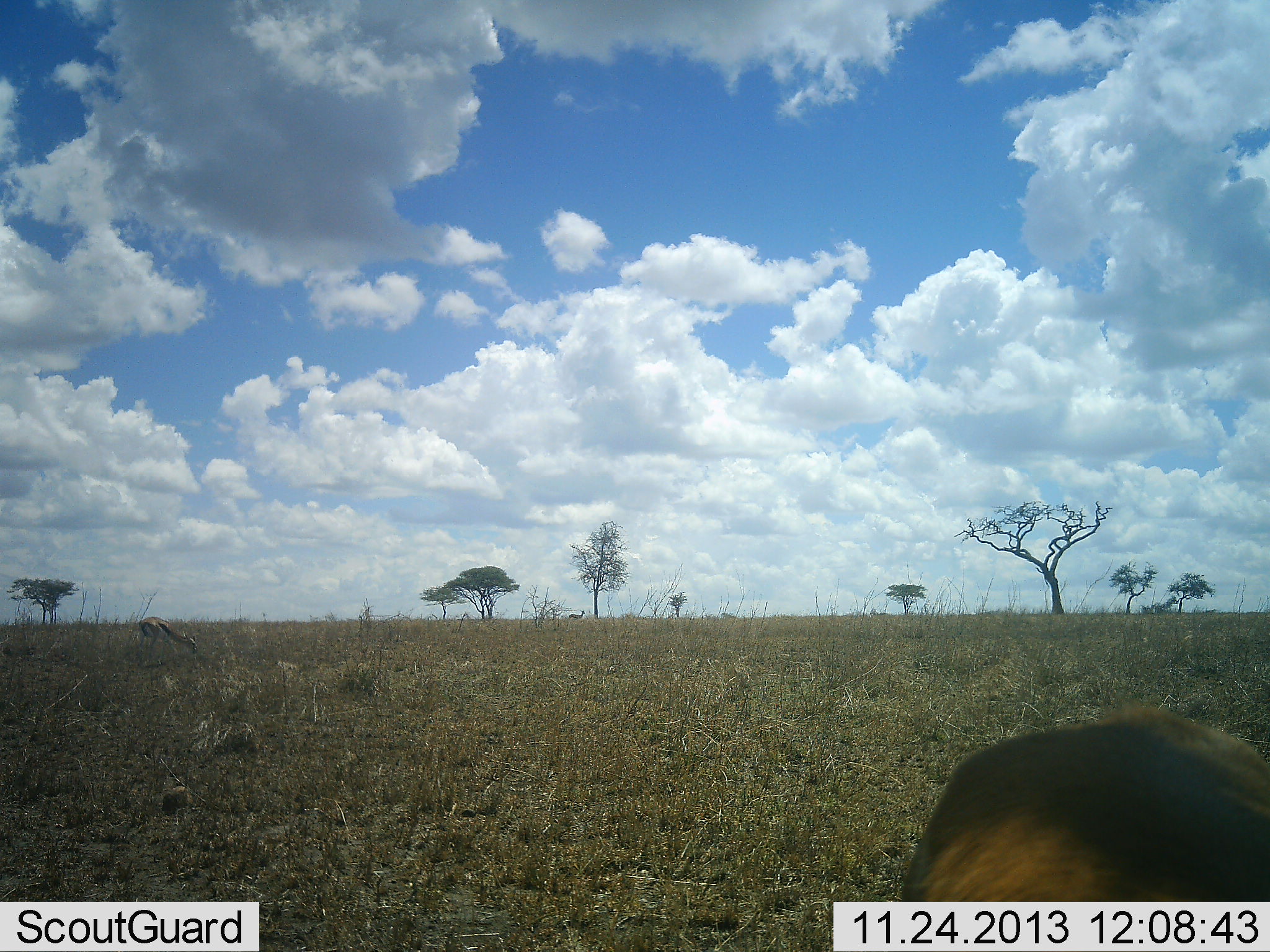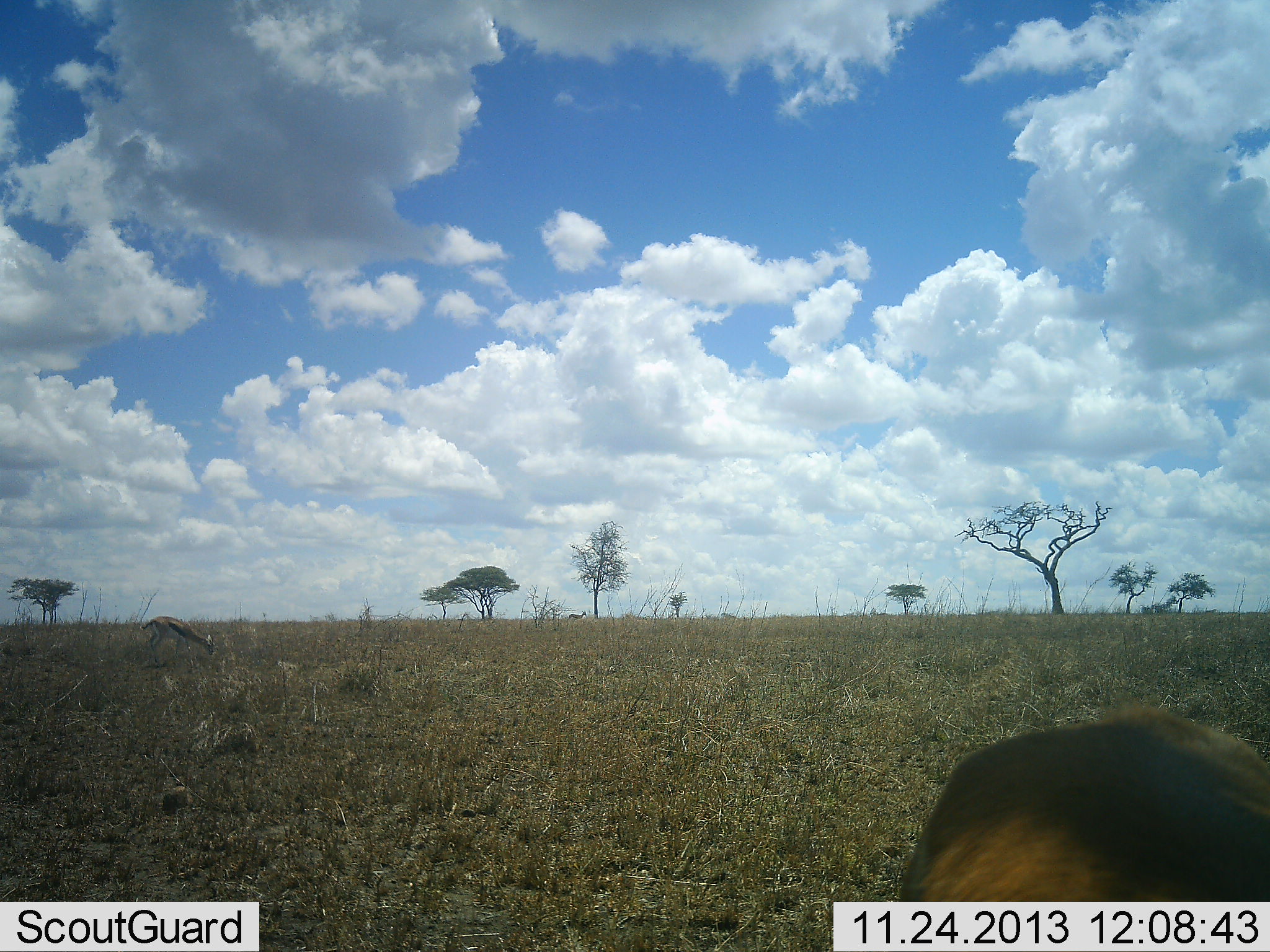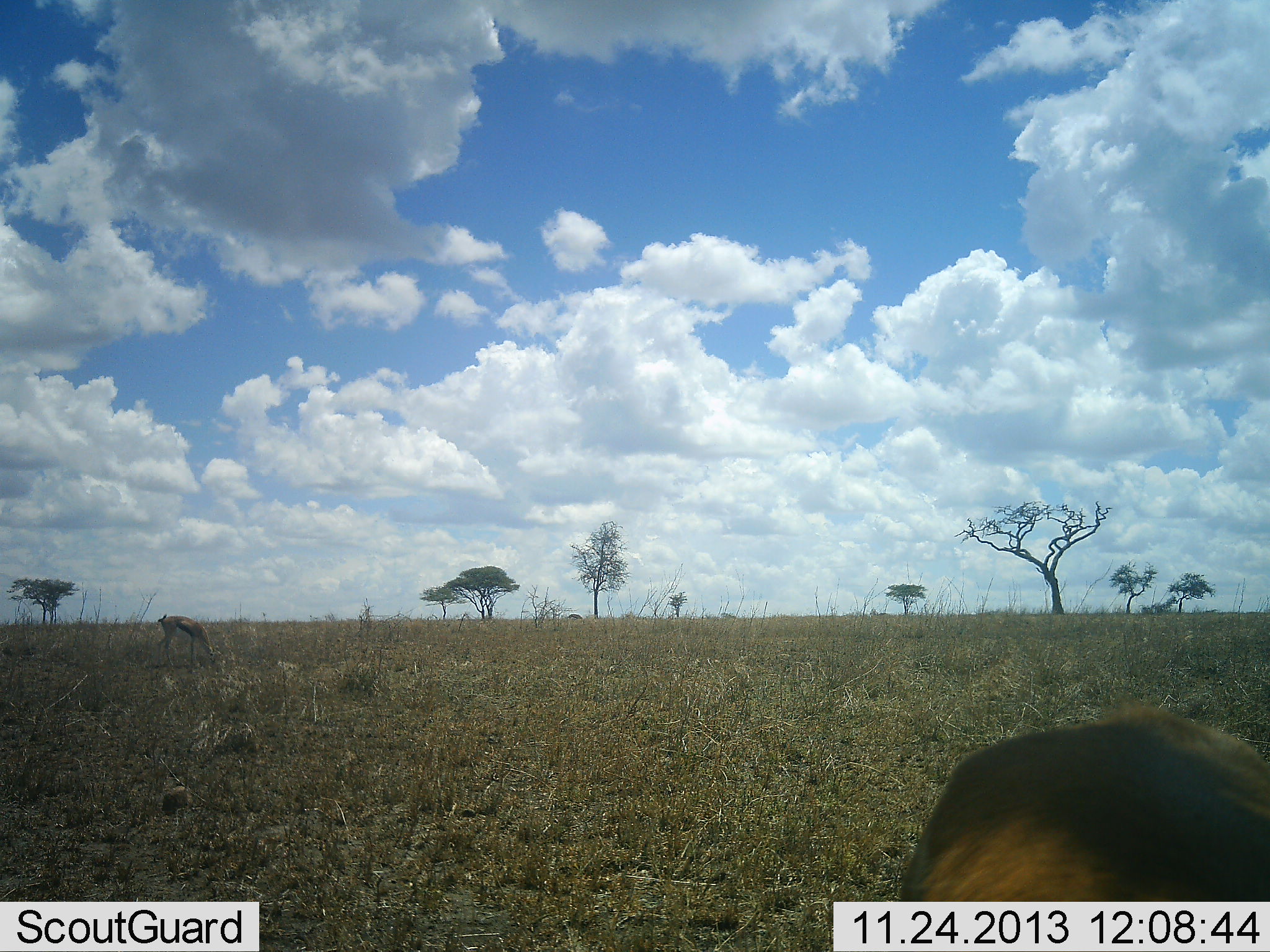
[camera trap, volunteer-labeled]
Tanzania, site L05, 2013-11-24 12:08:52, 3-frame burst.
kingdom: Animalia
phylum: Chordata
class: Mammalia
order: Artiodactyla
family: Bovidae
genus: Eudorcas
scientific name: Eudorcas thomsonii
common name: thomson's gazelle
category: gazellethomsons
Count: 2.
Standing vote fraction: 21%.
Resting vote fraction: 0%.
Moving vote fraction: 16%.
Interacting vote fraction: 0%.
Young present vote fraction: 5%.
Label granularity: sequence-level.